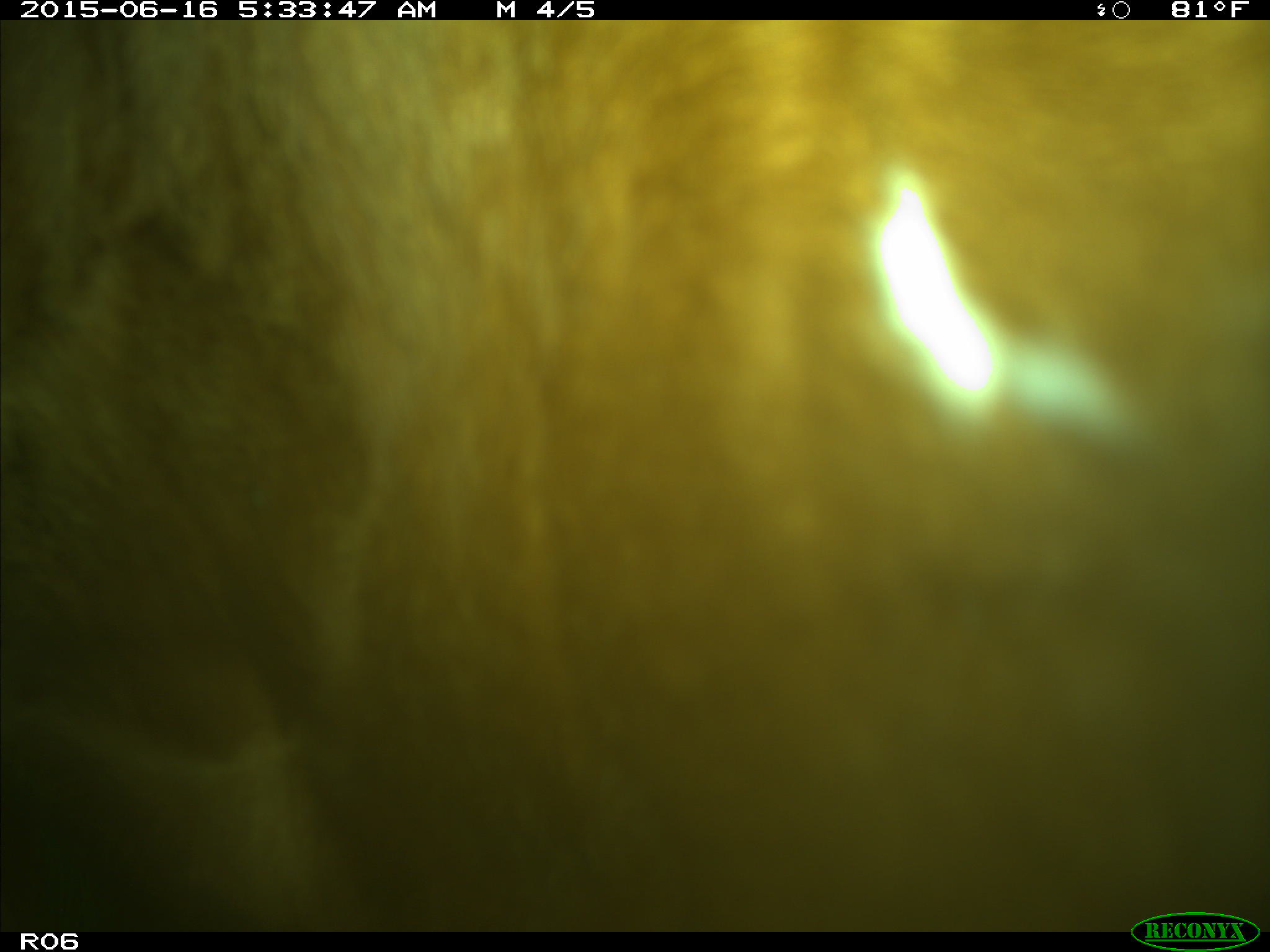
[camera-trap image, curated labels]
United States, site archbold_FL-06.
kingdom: Animalia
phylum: Chordata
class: Mammalia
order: Artiodactyla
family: Bovidae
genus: Bos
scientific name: Bos taurus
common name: domestic cow